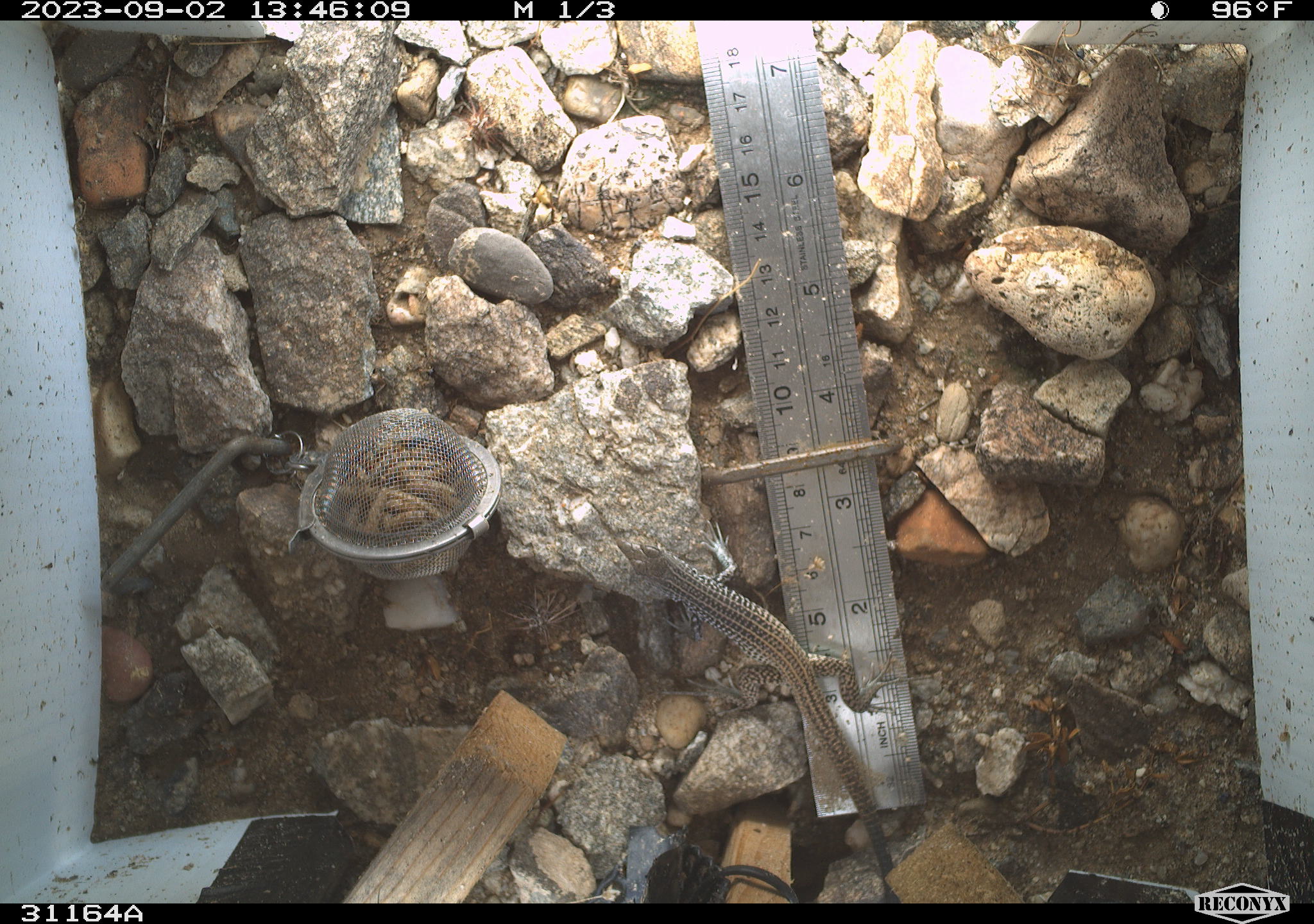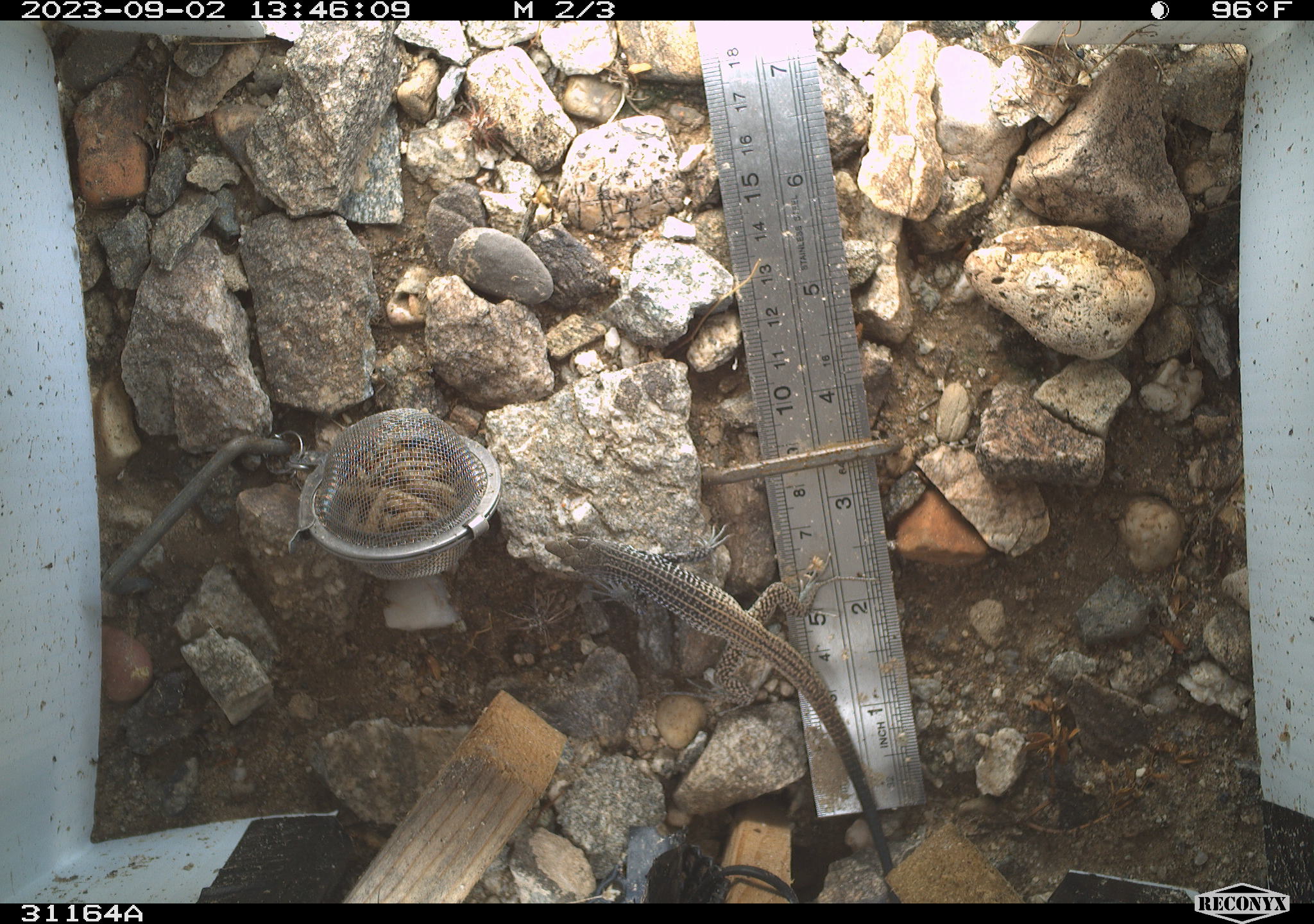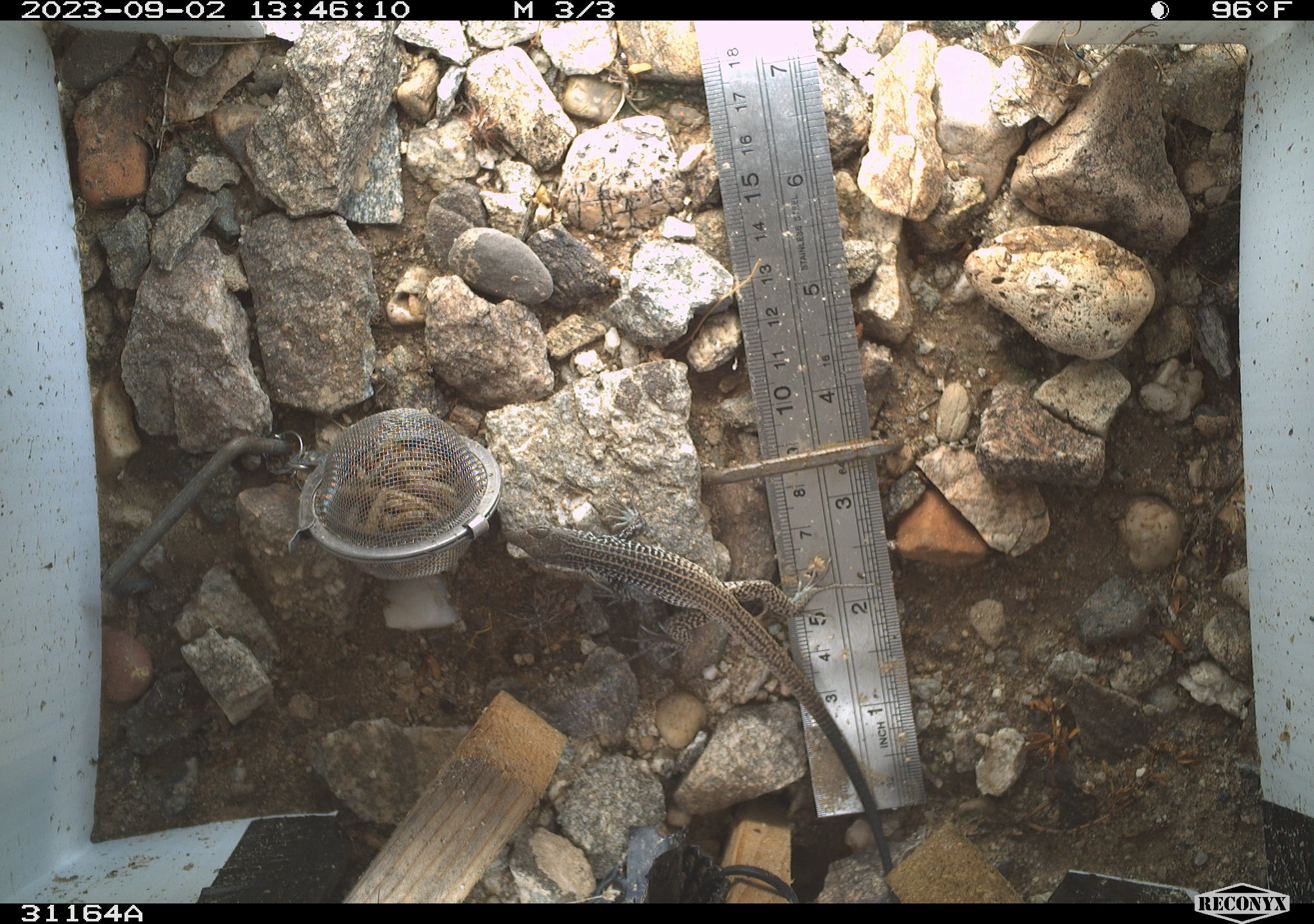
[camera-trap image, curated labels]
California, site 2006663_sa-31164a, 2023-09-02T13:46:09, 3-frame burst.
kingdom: Animalia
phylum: Chordata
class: Reptilia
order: Squamata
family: Teiidae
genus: Aspidoscelis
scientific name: Aspidoscelis tigris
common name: western whiptail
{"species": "western whiptail (Aspidoscelis tigris)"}